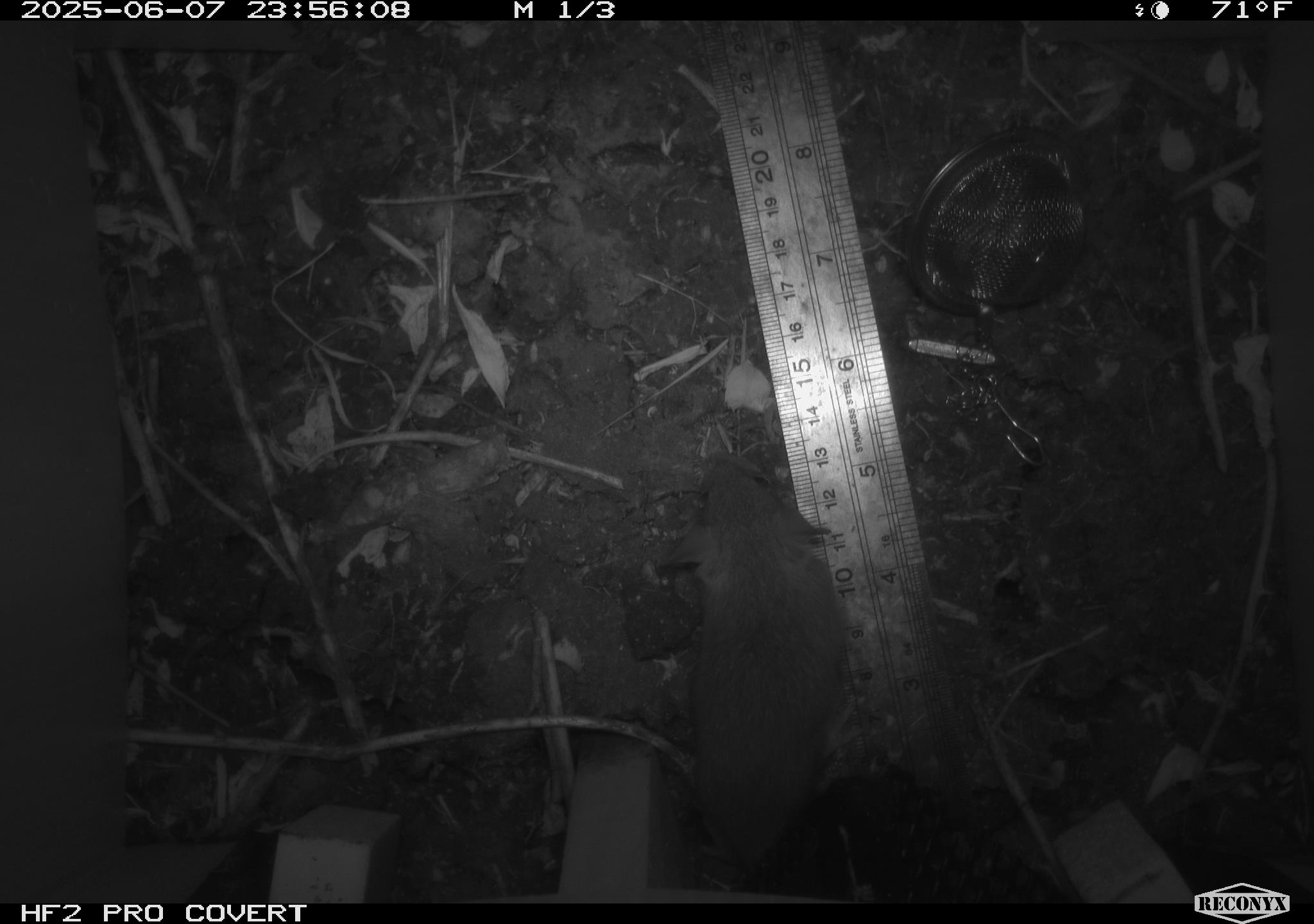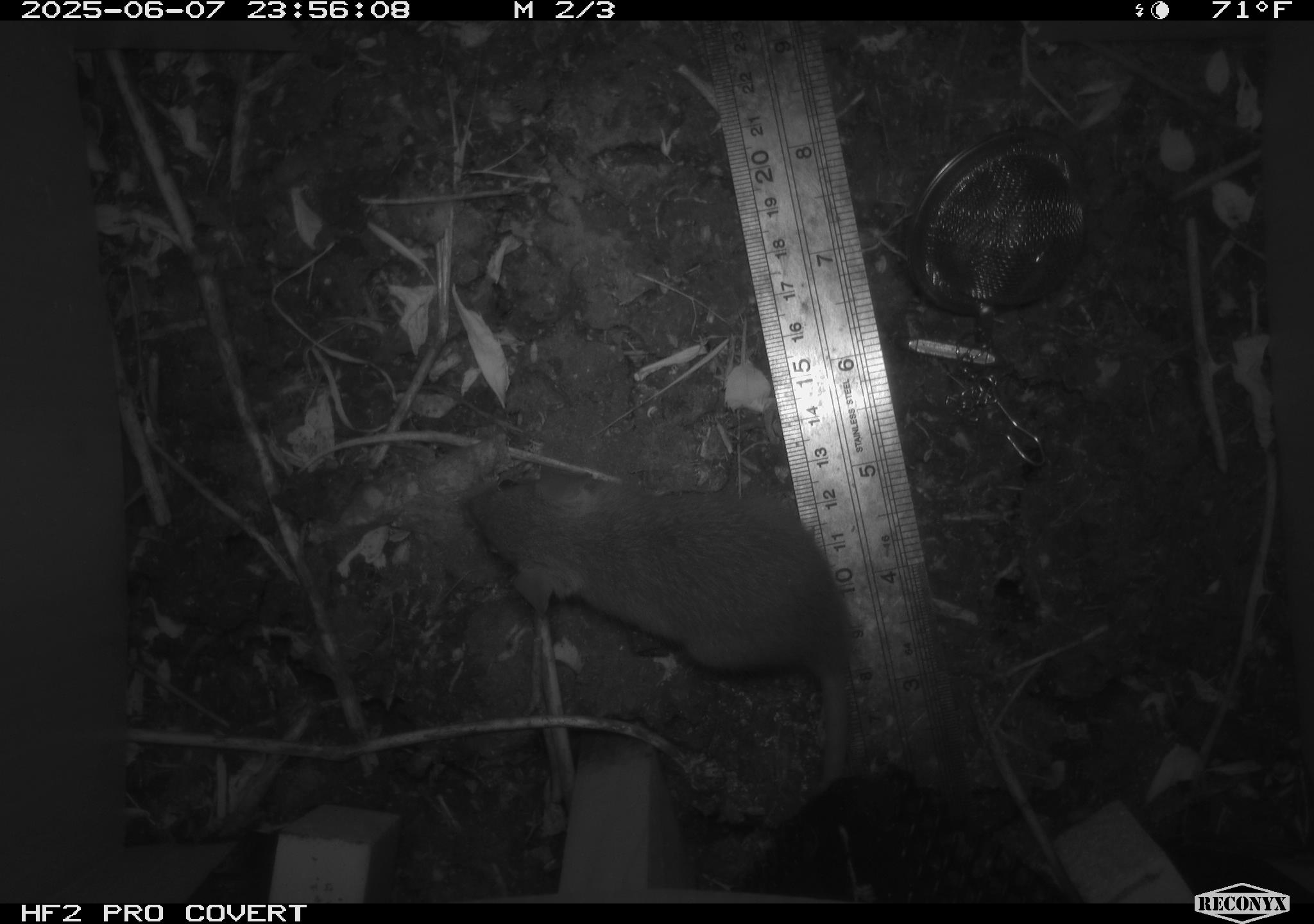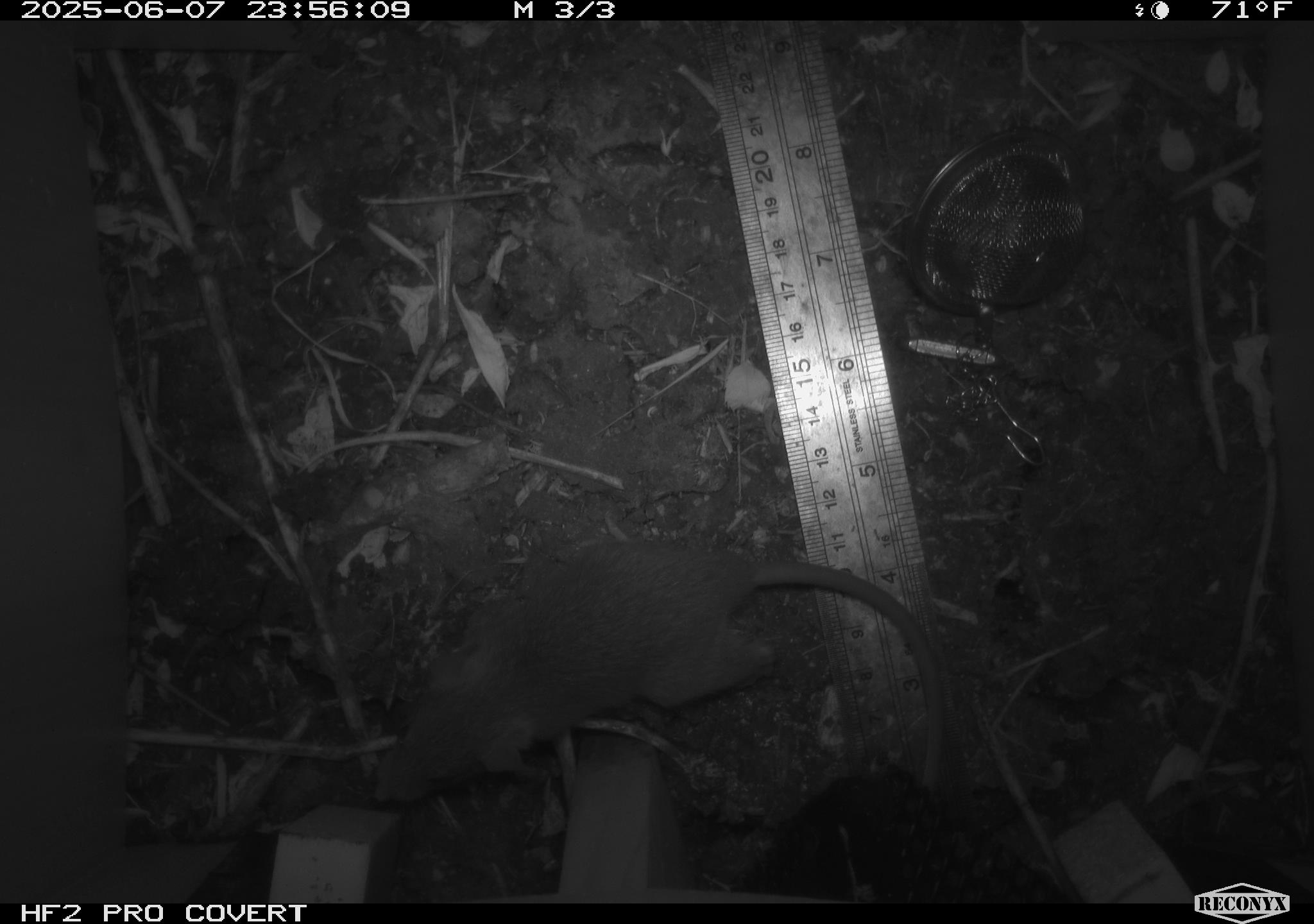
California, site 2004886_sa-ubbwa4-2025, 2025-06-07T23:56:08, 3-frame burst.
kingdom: Animalia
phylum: Chordata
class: Mammalia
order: Rodentia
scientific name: Rodentia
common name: rodent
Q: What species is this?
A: Rodent (Rodentia).